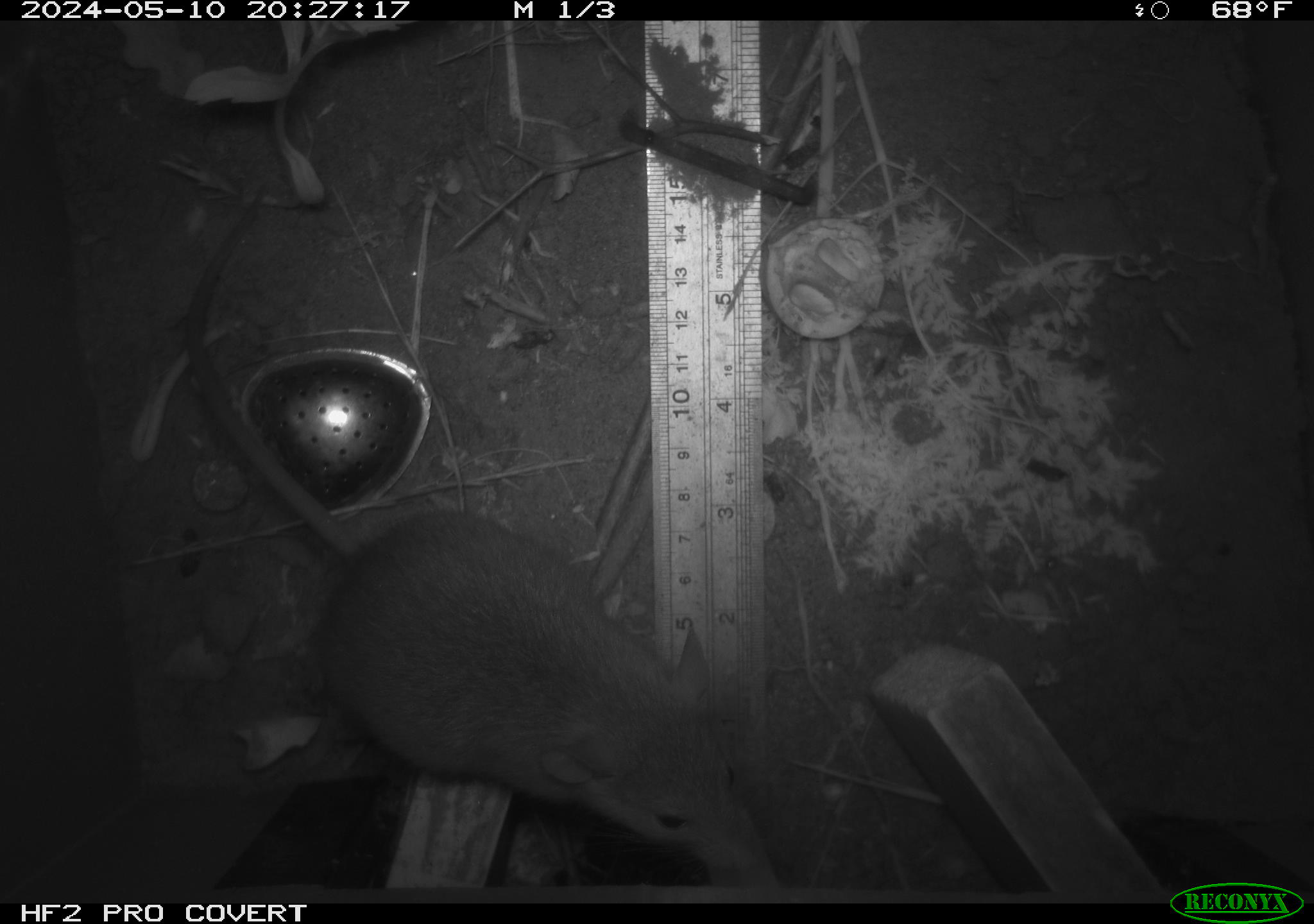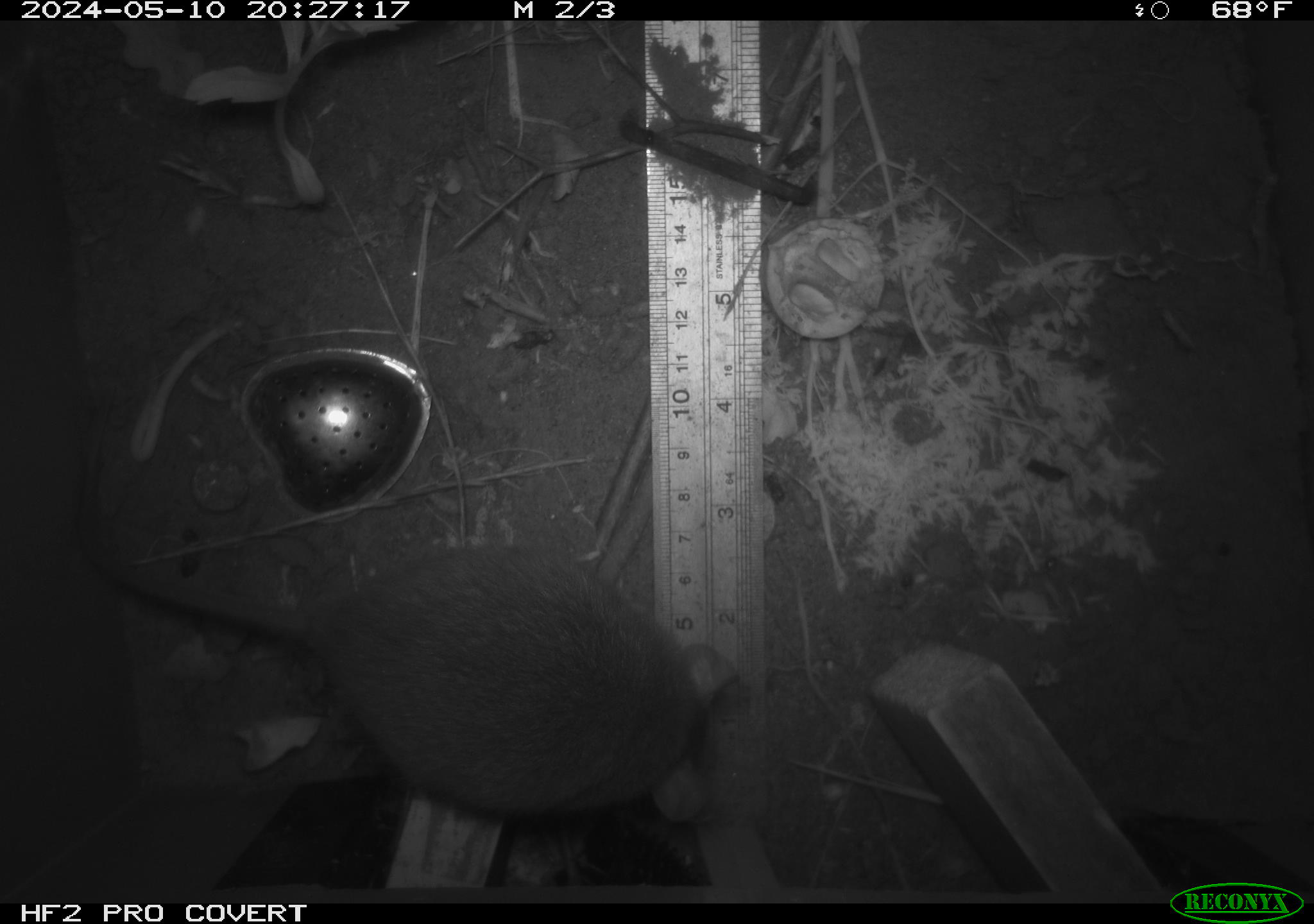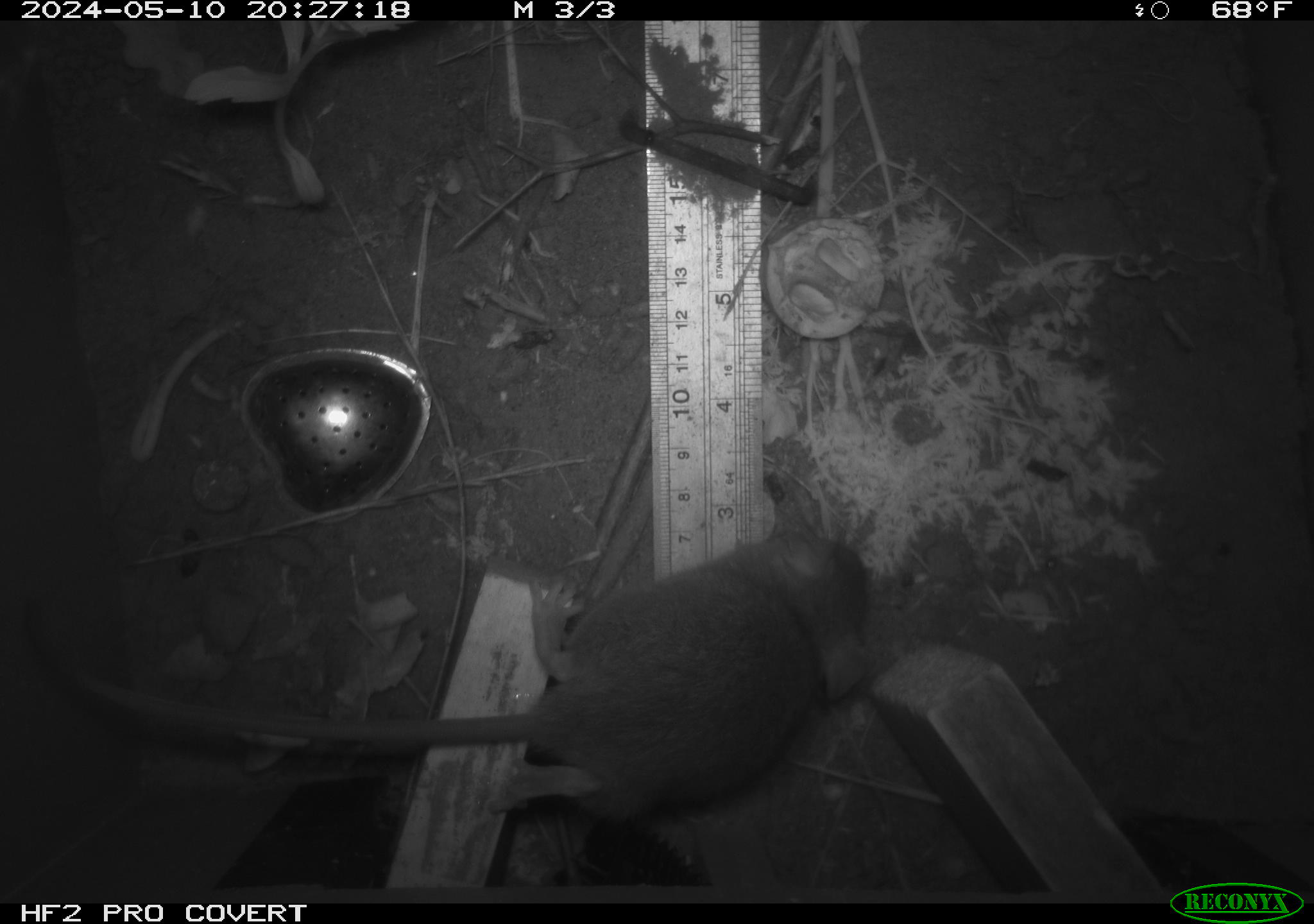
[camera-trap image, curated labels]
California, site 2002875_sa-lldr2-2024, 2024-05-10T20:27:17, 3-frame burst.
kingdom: Animalia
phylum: Chordata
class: Mammalia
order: Rodentia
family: Muridae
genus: Rattus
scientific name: Rattus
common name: rat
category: rattus species